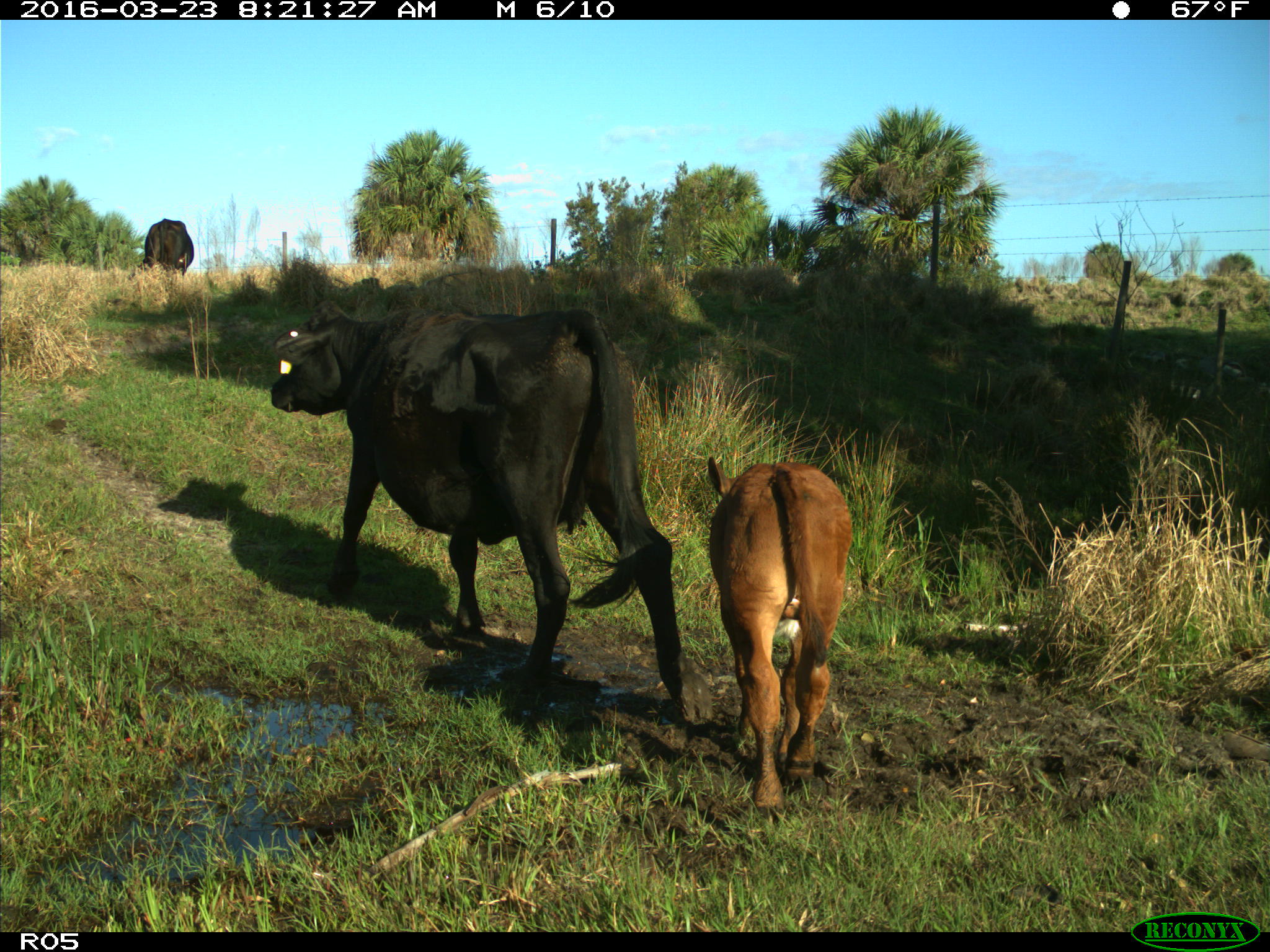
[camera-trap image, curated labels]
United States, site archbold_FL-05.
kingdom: Animalia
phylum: Chordata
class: Mammalia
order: Artiodactyla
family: Bovidae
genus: Bos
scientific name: Bos taurus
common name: domestic cow